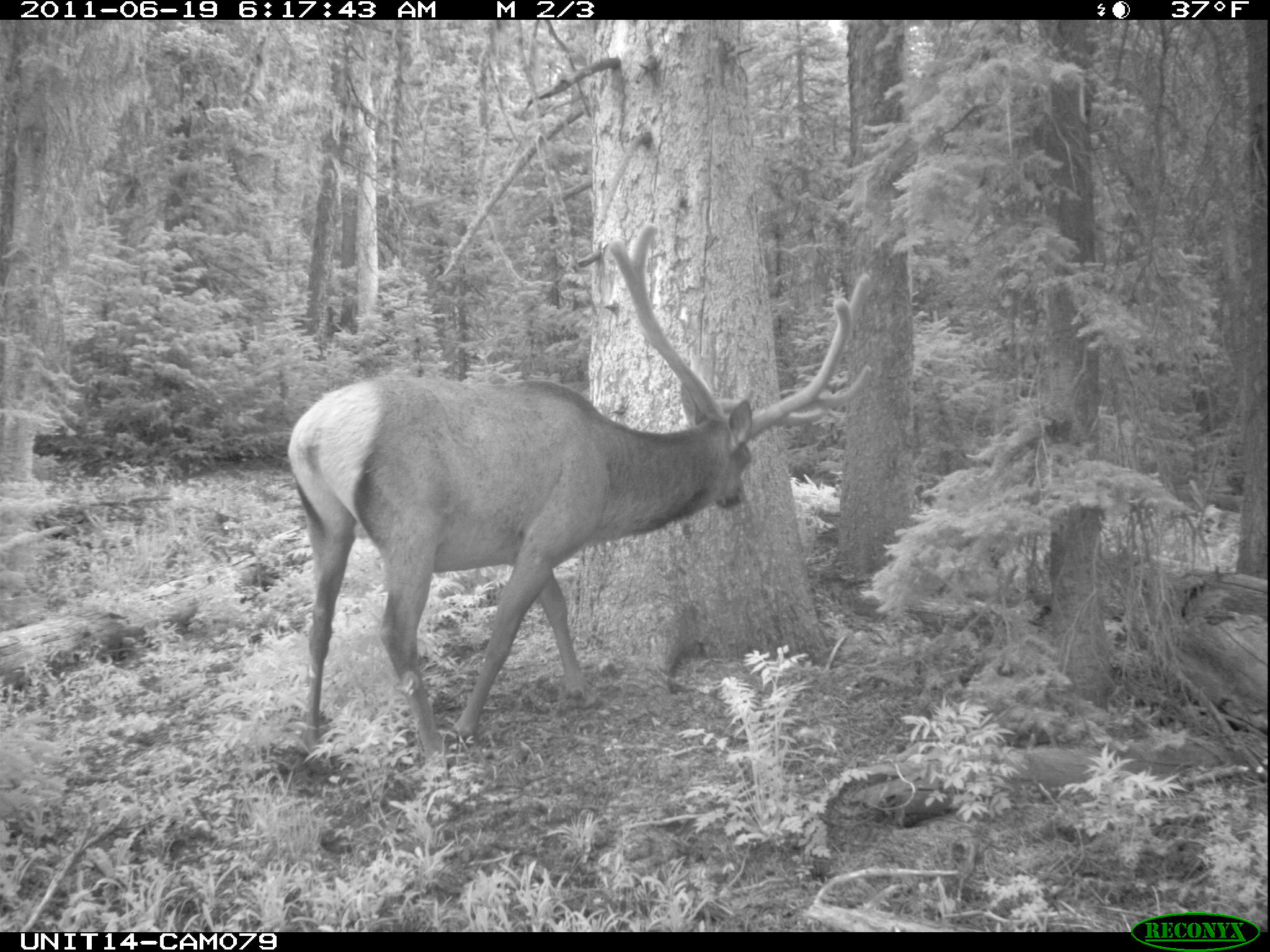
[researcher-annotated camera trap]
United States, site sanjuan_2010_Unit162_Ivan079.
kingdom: Animalia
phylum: Chordata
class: Mammalia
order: Artiodactyla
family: Cervidae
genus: Cervus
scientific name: Cervus elaphus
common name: red deer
Cervus elaphus (red deer).